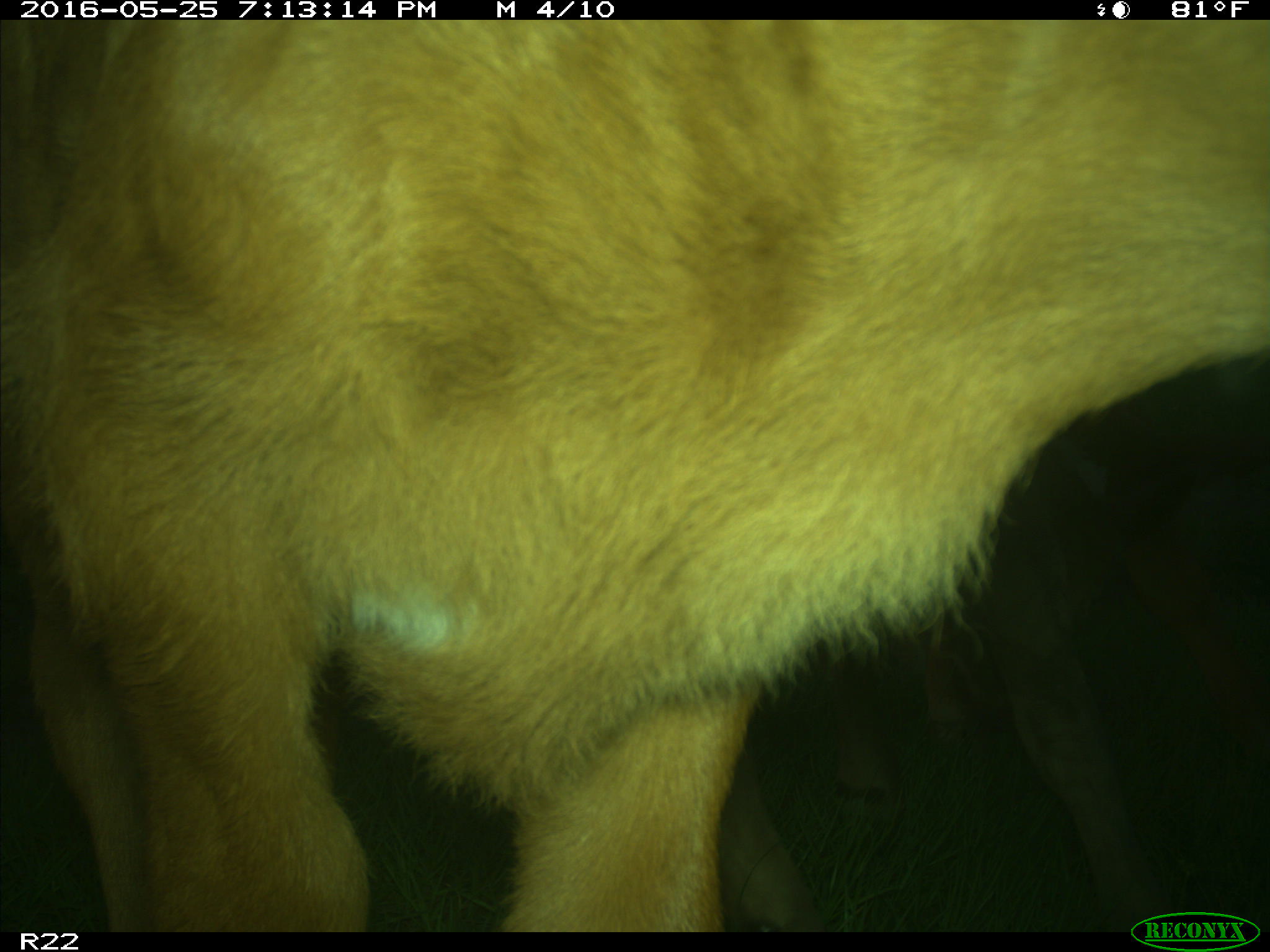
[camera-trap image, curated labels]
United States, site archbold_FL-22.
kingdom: Animalia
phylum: Chordata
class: Mammalia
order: Artiodactyla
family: Bovidae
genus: Bos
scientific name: Bos taurus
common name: domestic cow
Bos taurus (domestic cow).